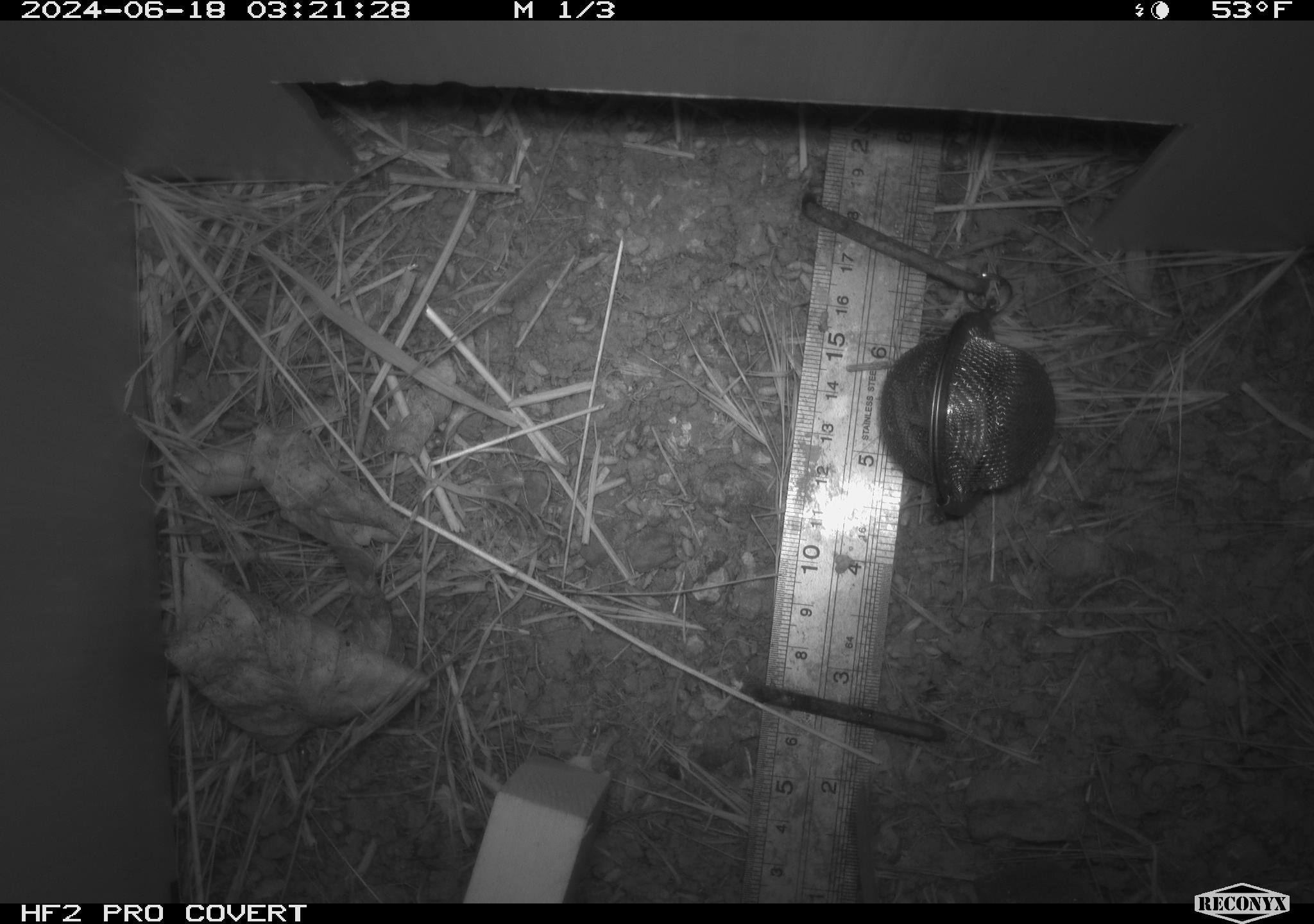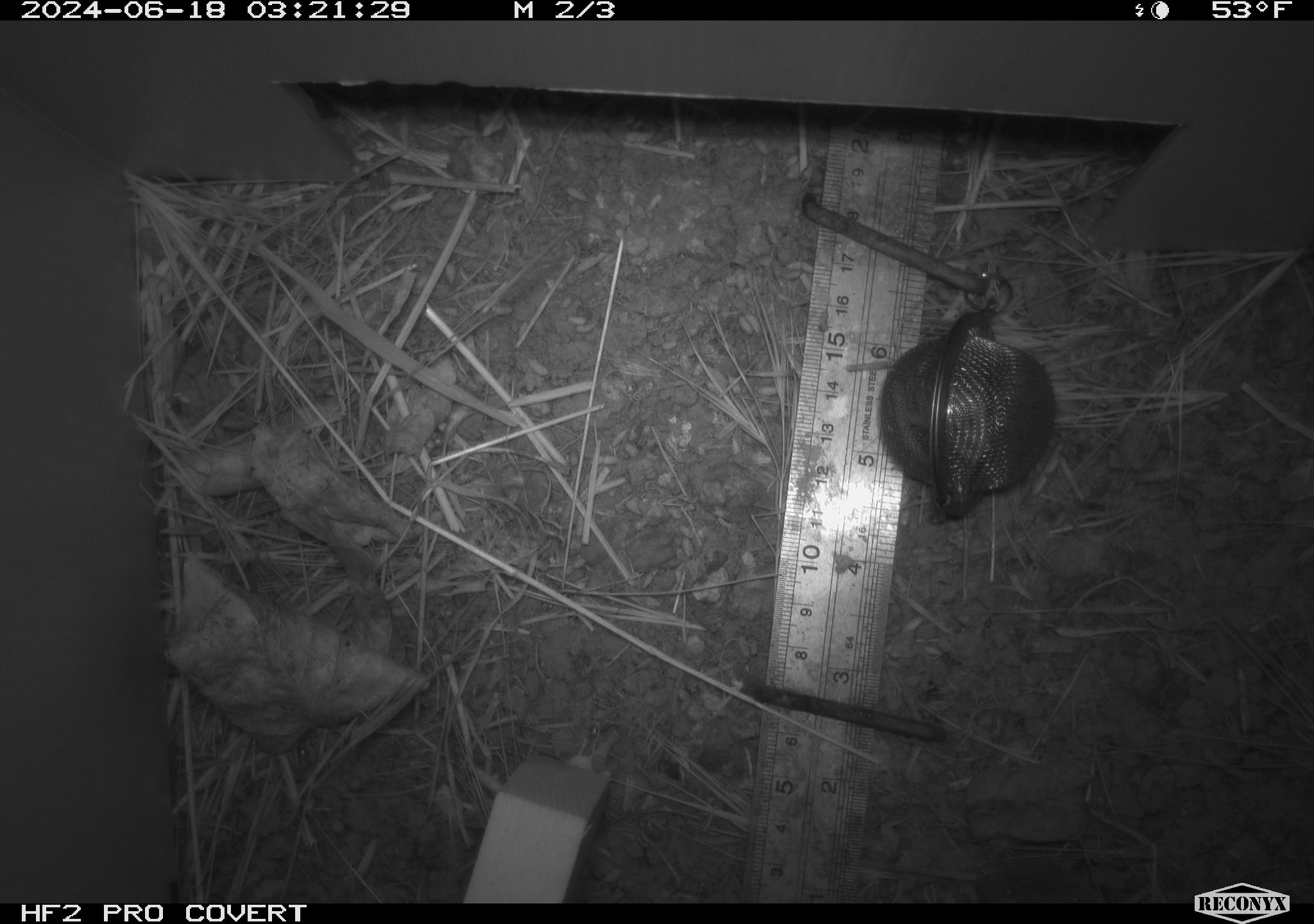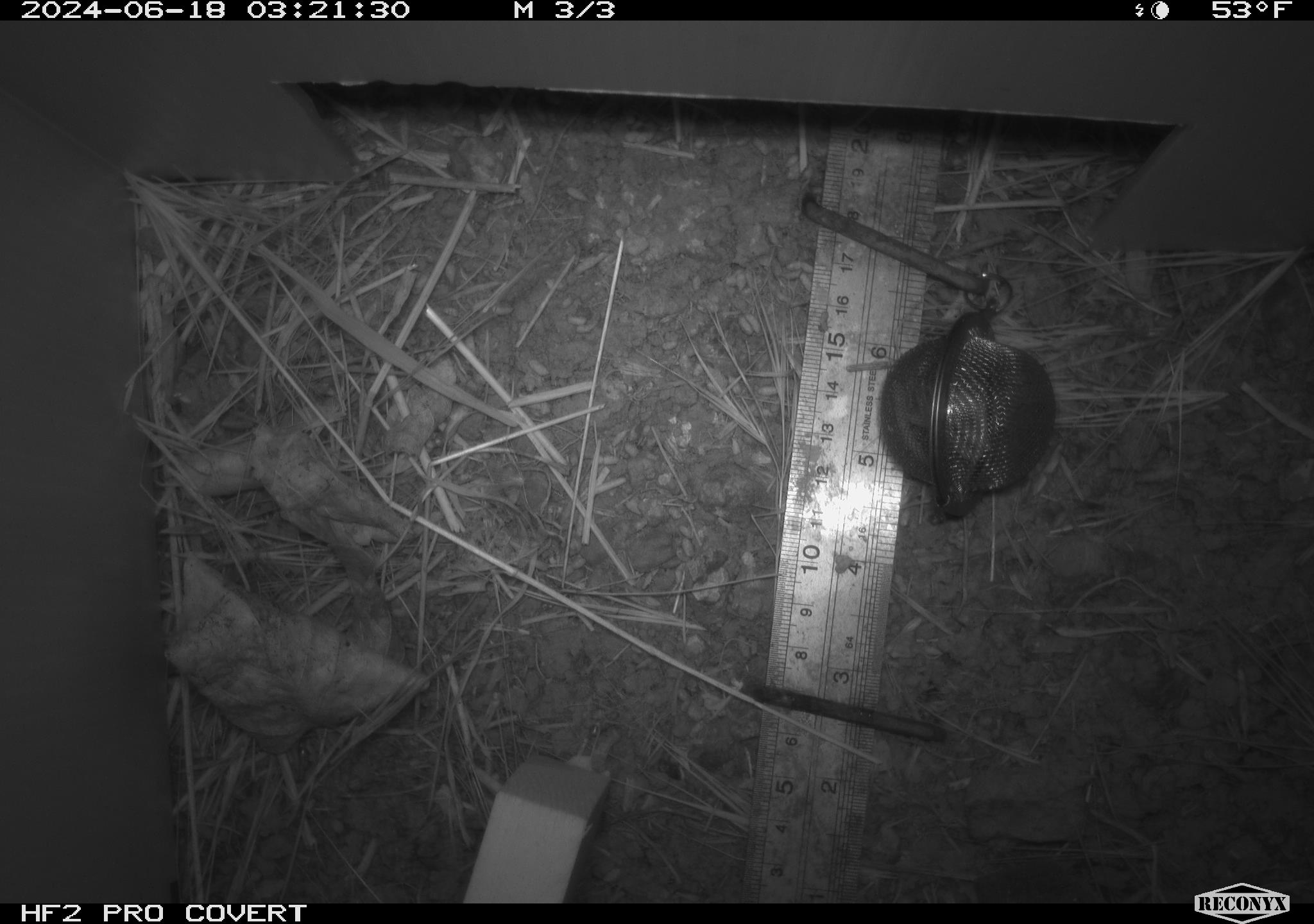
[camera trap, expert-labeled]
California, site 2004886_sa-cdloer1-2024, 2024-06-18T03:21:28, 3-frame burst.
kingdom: Animalia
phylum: Chordata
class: Mammalia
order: Rodentia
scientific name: Rodentia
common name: mouse species